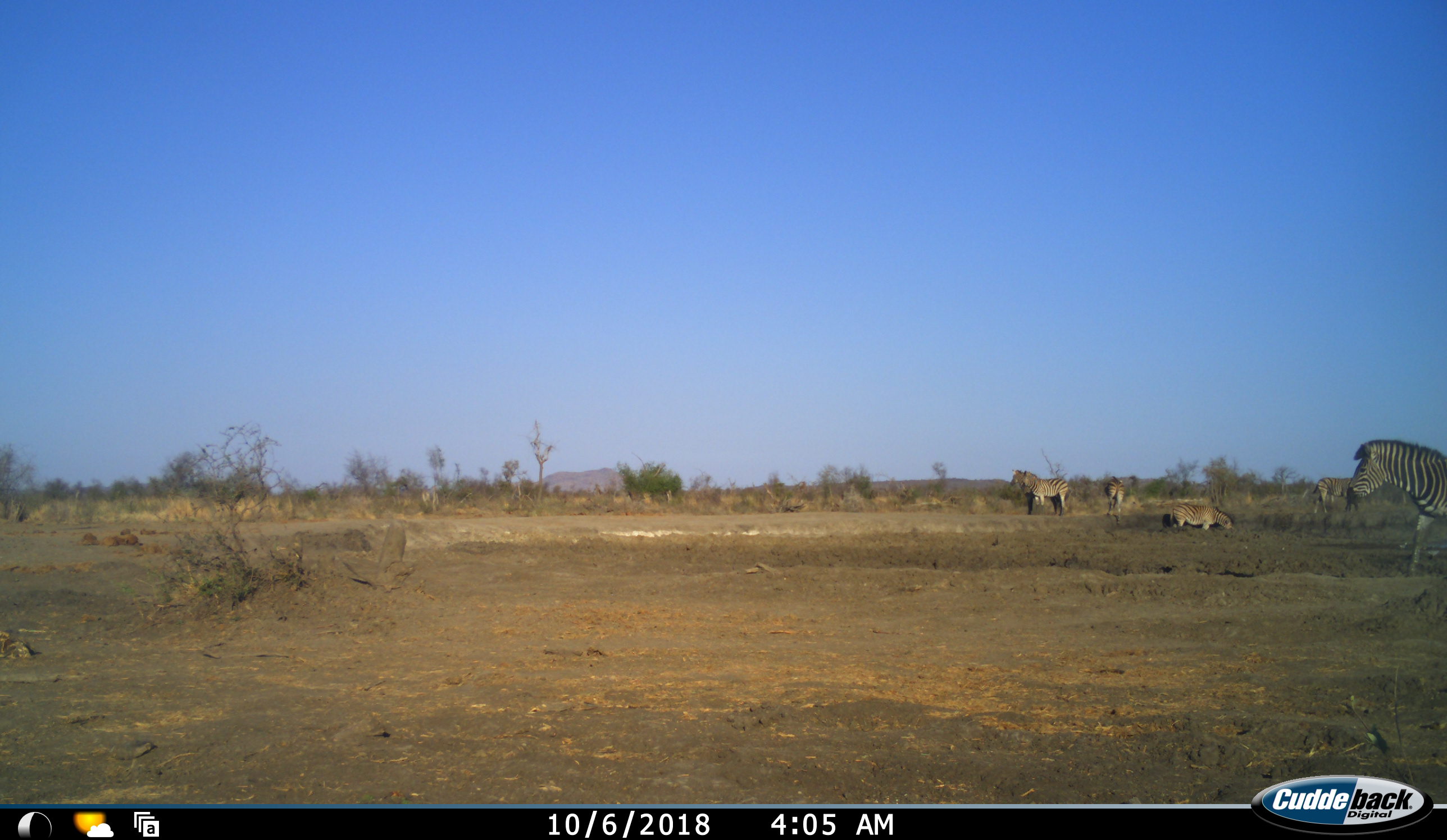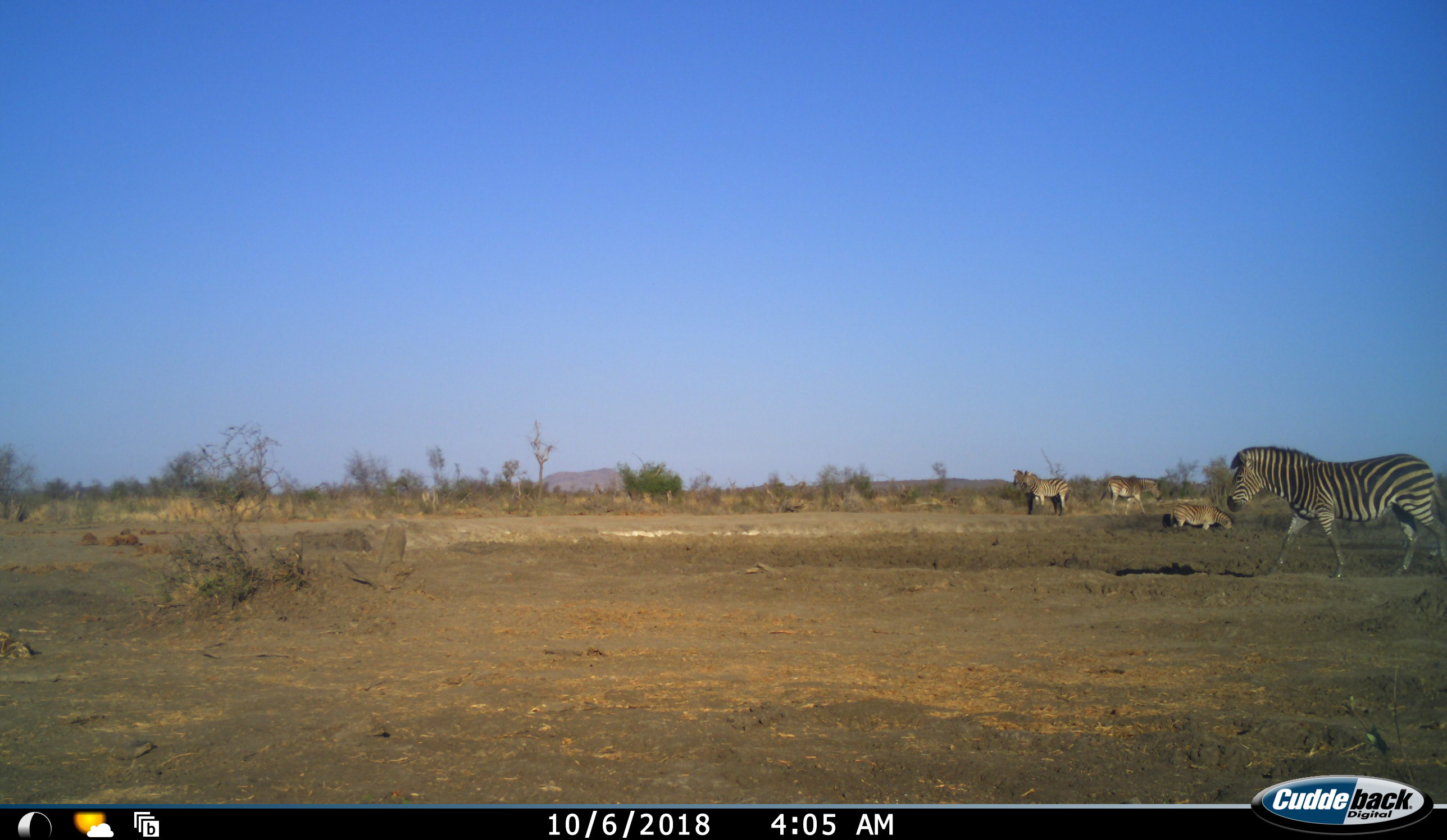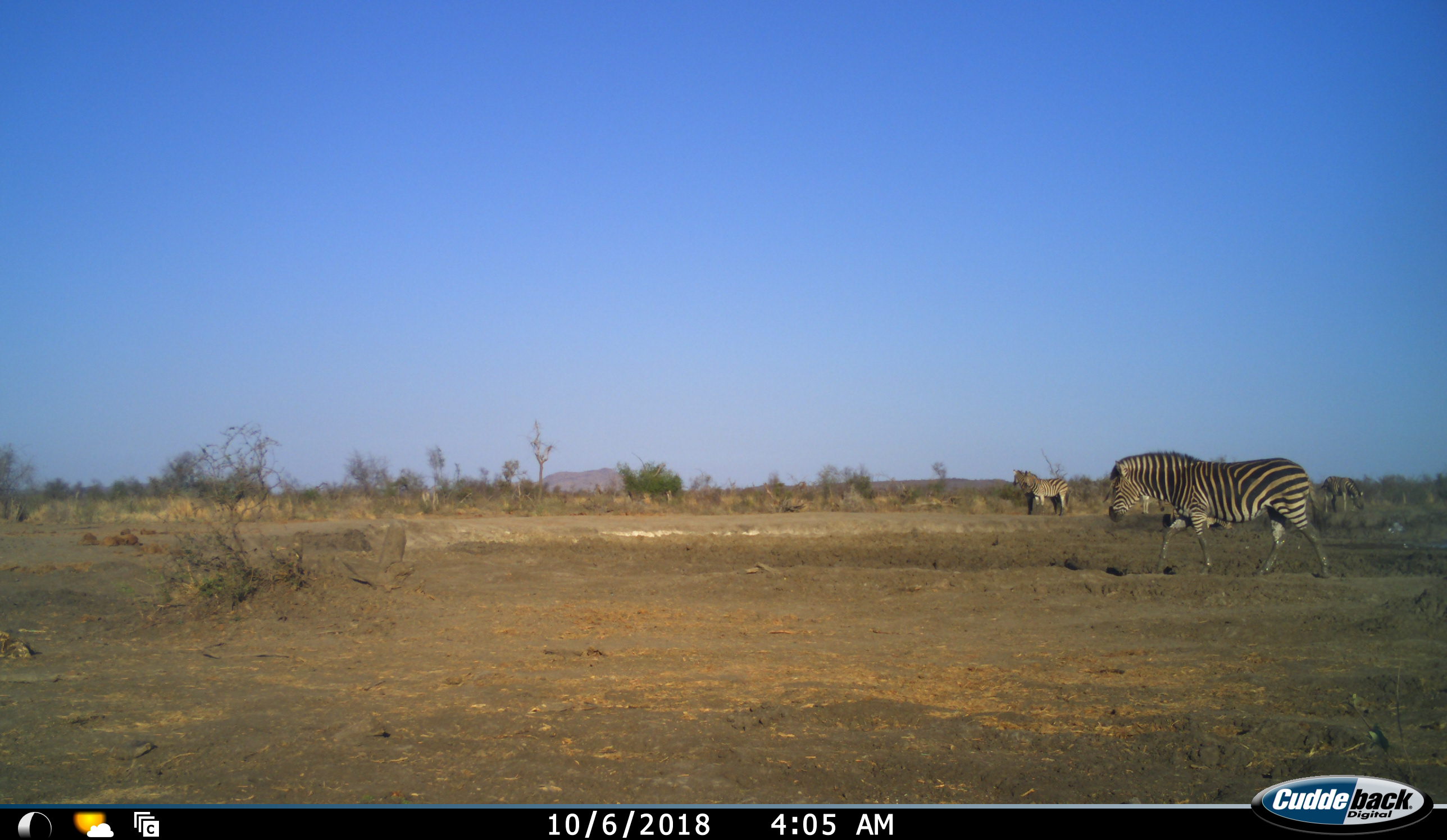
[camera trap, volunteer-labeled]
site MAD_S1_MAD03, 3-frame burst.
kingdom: Animalia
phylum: Chordata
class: Mammalia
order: Perissodactyla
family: Equidae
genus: Equus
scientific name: Equus quagga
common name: plains zebra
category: zebraplains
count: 6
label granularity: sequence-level